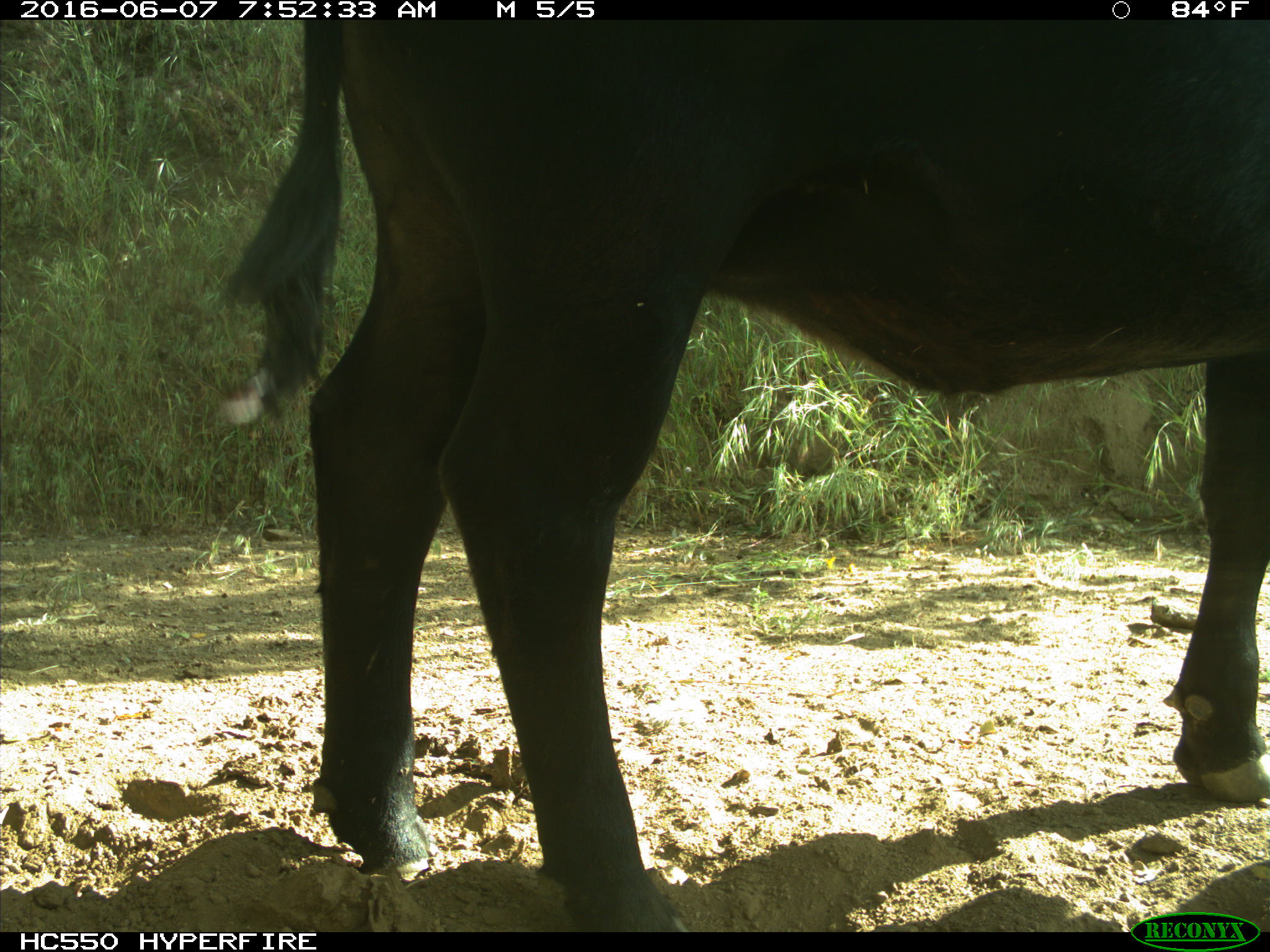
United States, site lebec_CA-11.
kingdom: Animalia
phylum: Chordata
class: Mammalia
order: Artiodactyla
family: Bovidae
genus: Bos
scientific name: Bos taurus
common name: domestic cow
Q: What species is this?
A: Bos taurus (domestic cow).